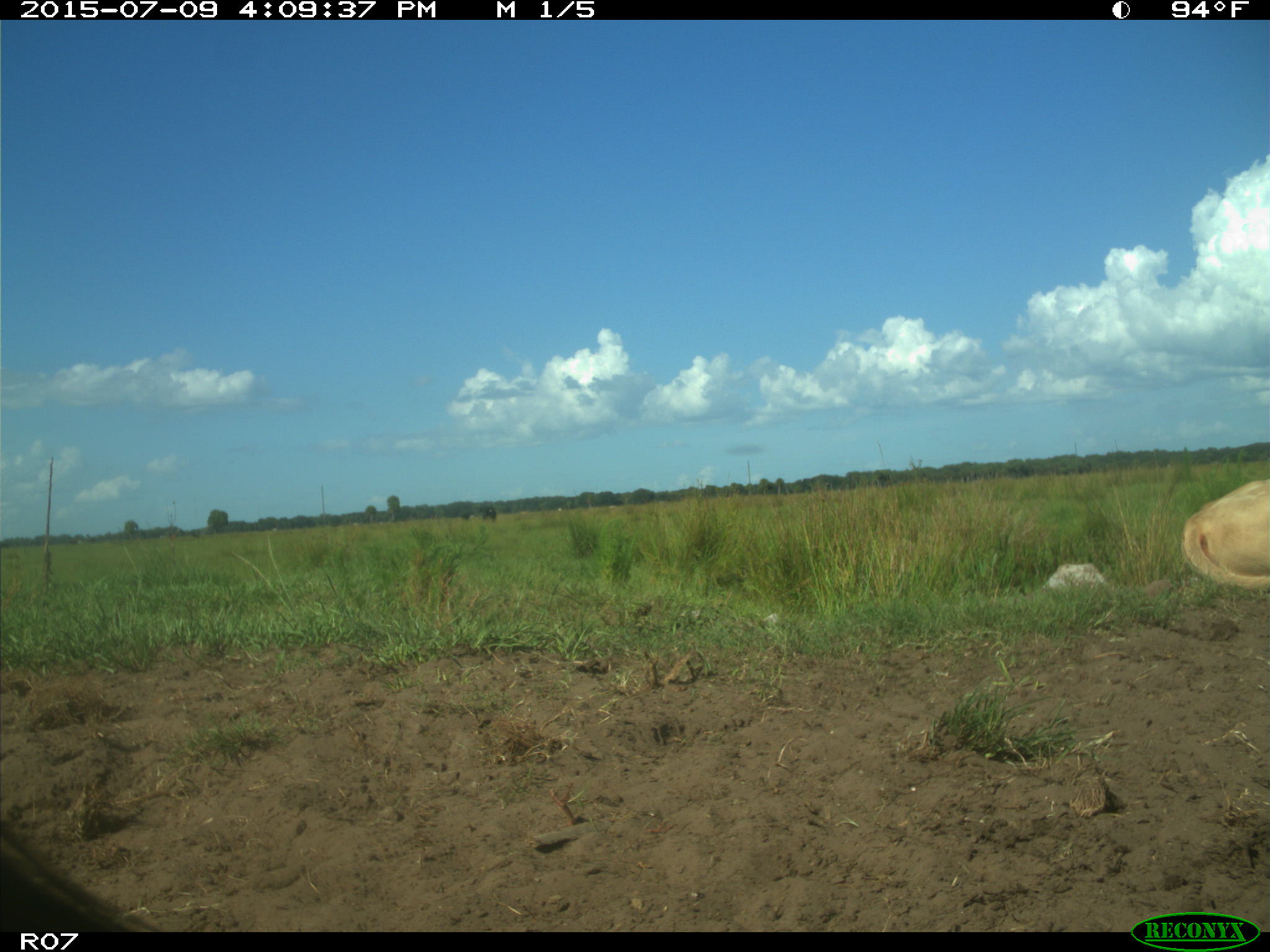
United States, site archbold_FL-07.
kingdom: Animalia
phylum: Chordata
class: Mammalia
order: Artiodactyla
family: Bovidae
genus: Bos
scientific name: Bos taurus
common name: domestic cow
Bos taurus (domestic cow).